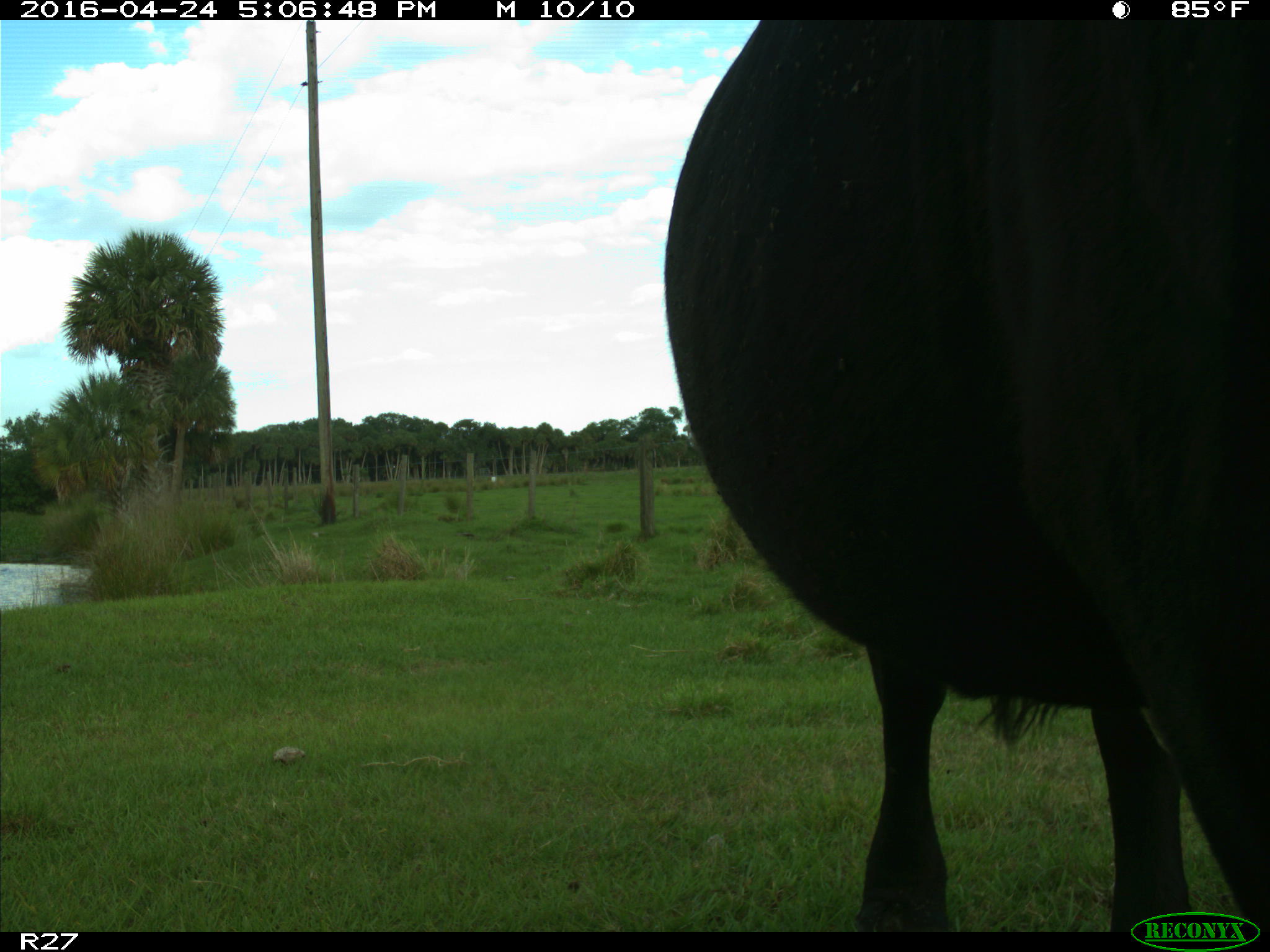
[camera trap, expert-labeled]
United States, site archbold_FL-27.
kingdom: Animalia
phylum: Chordata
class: Mammalia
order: Artiodactyla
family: Bovidae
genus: Bos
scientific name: Bos taurus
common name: domestic cow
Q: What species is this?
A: Bos taurus (domestic cow).